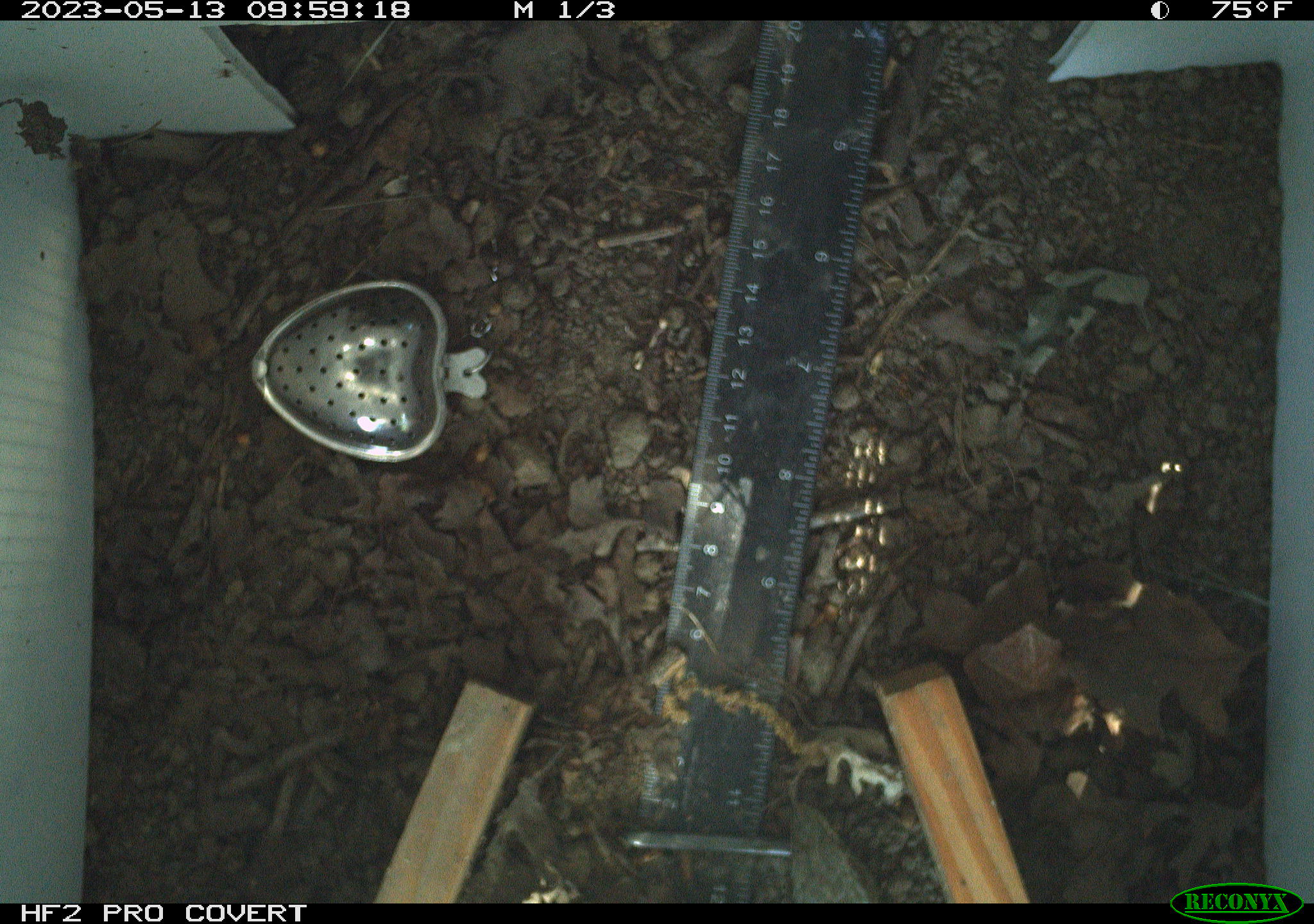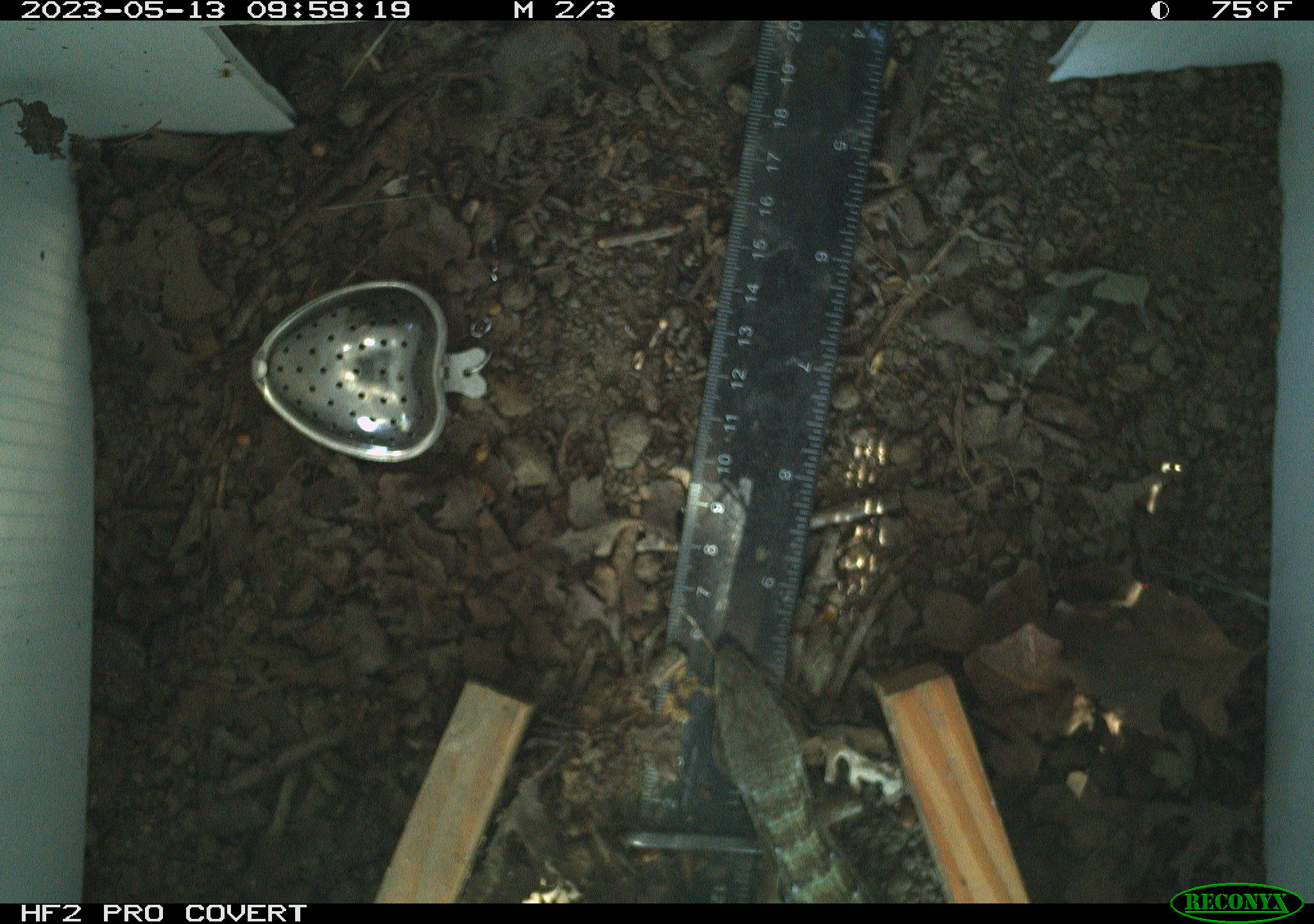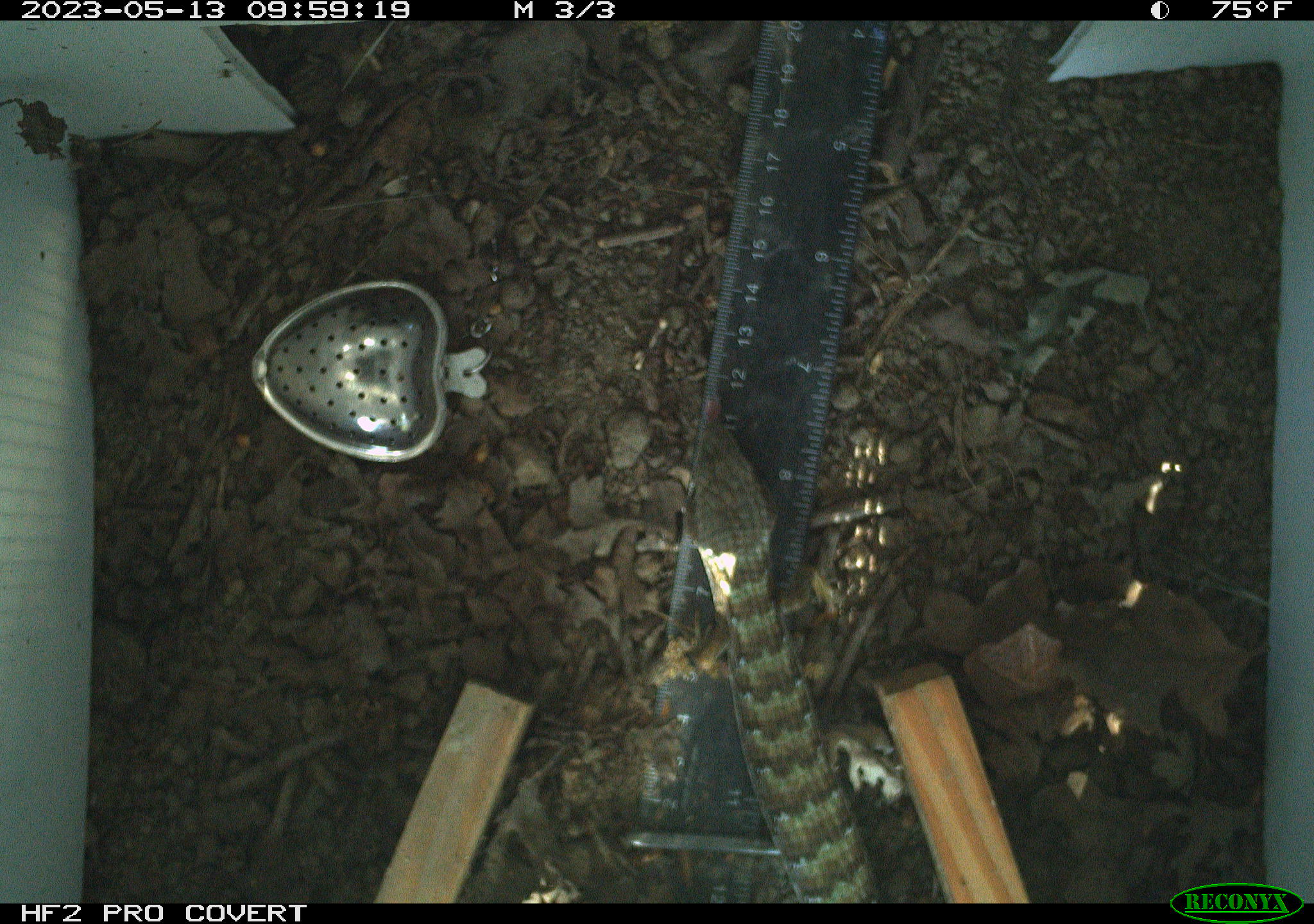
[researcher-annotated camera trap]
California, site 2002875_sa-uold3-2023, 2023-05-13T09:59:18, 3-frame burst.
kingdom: Animalia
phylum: Chordata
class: Reptilia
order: Squamata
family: Anguidae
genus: Elgaria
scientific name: Elgaria multicarinata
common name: southern alligator lizard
Southern alligator lizard (Elgaria multicarinata).